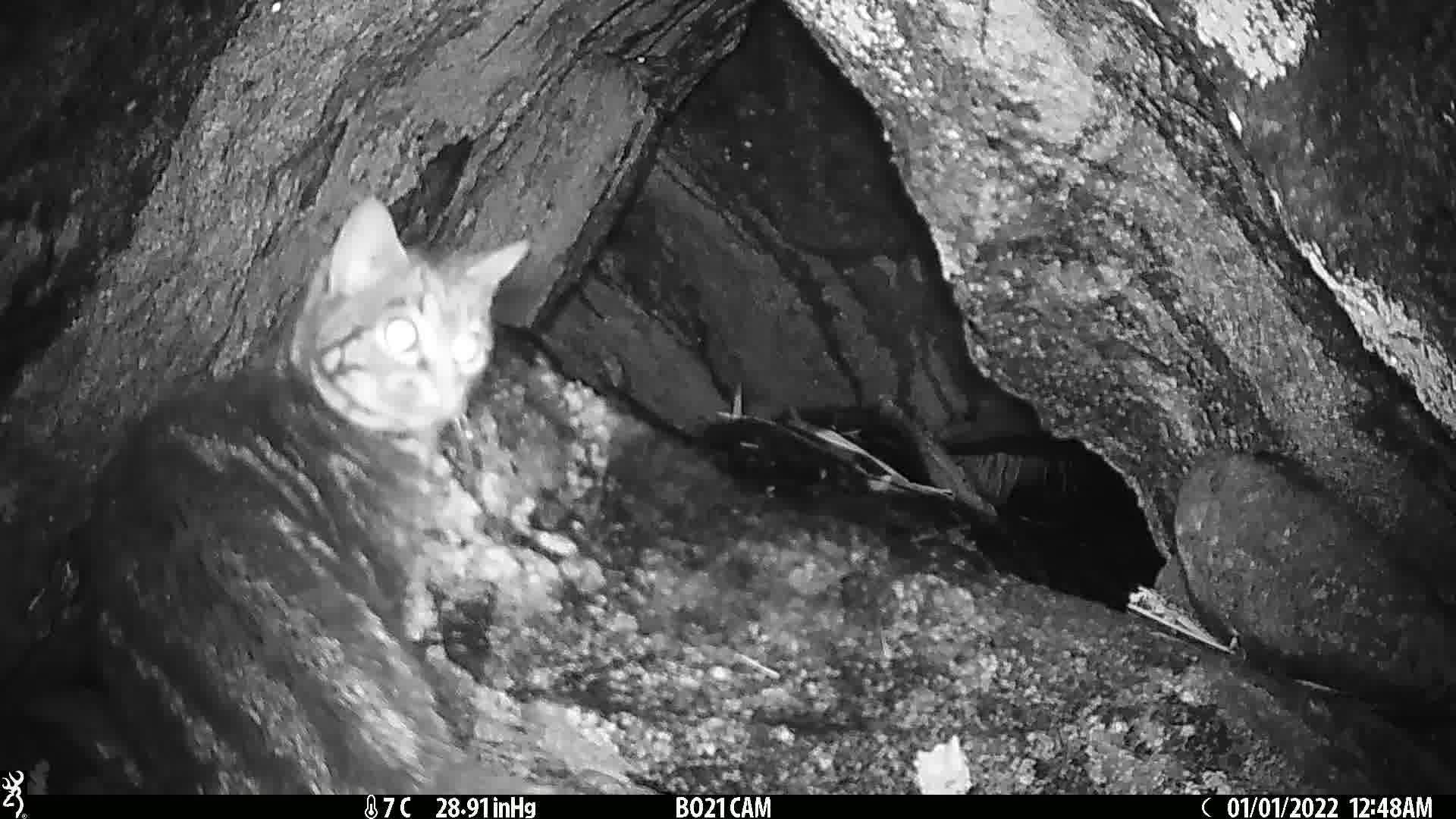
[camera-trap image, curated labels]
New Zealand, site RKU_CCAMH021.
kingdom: Animalia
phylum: Chordata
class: Mammalia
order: Carnivora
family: Felidae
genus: Felis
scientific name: Felis catus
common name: domestic cat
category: cat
Cat (domestic cat) (Felis catus).